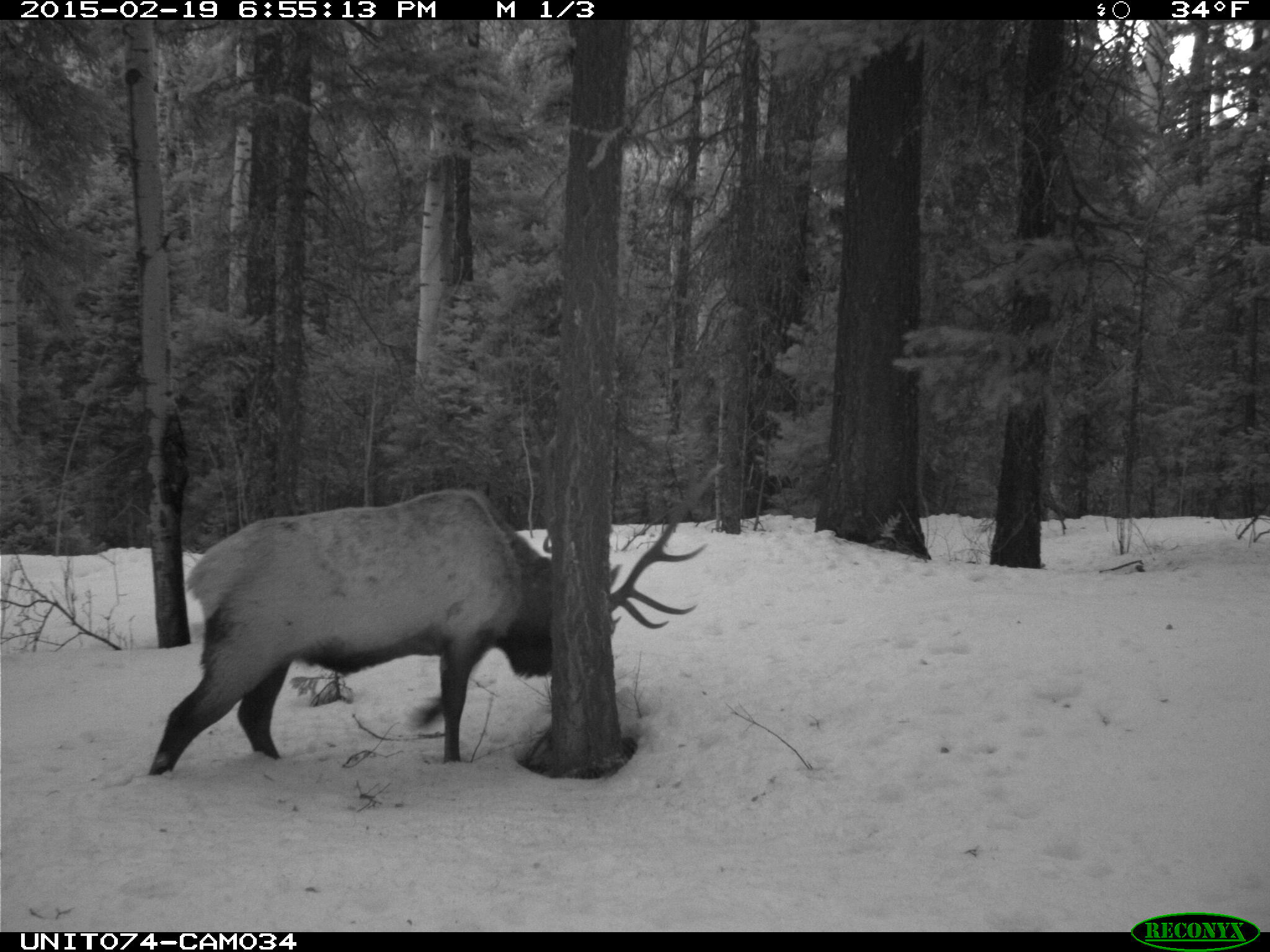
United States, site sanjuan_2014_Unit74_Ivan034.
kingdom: Animalia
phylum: Chordata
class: Mammalia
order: Artiodactyla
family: Cervidae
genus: Cervus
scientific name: Cervus elaphus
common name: red deer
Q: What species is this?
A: Cervus elaphus (red deer).